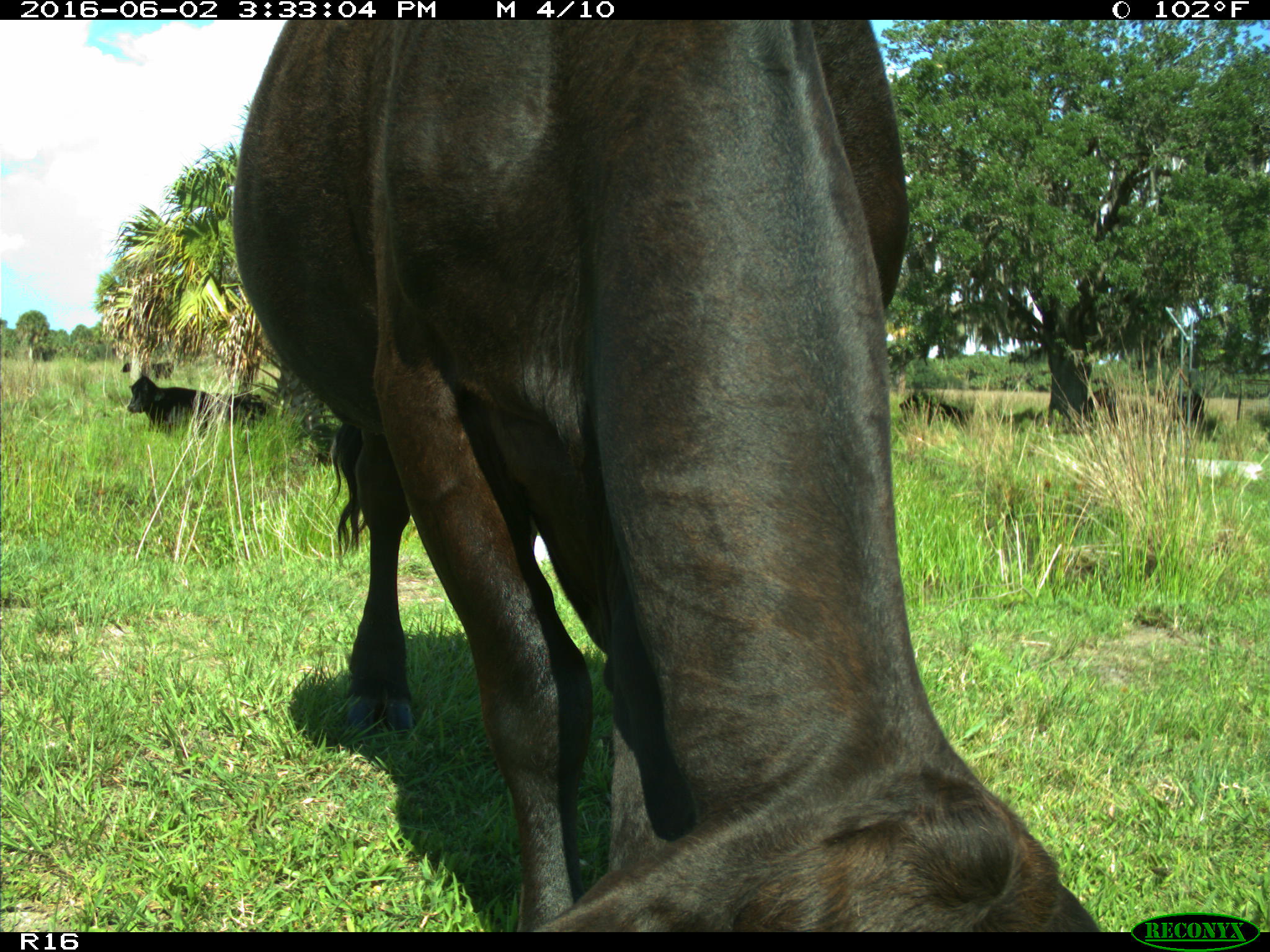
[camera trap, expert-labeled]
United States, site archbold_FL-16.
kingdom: Animalia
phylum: Chordata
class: Mammalia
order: Artiodactyla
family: Bovidae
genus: Bos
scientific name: Bos taurus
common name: domestic cow